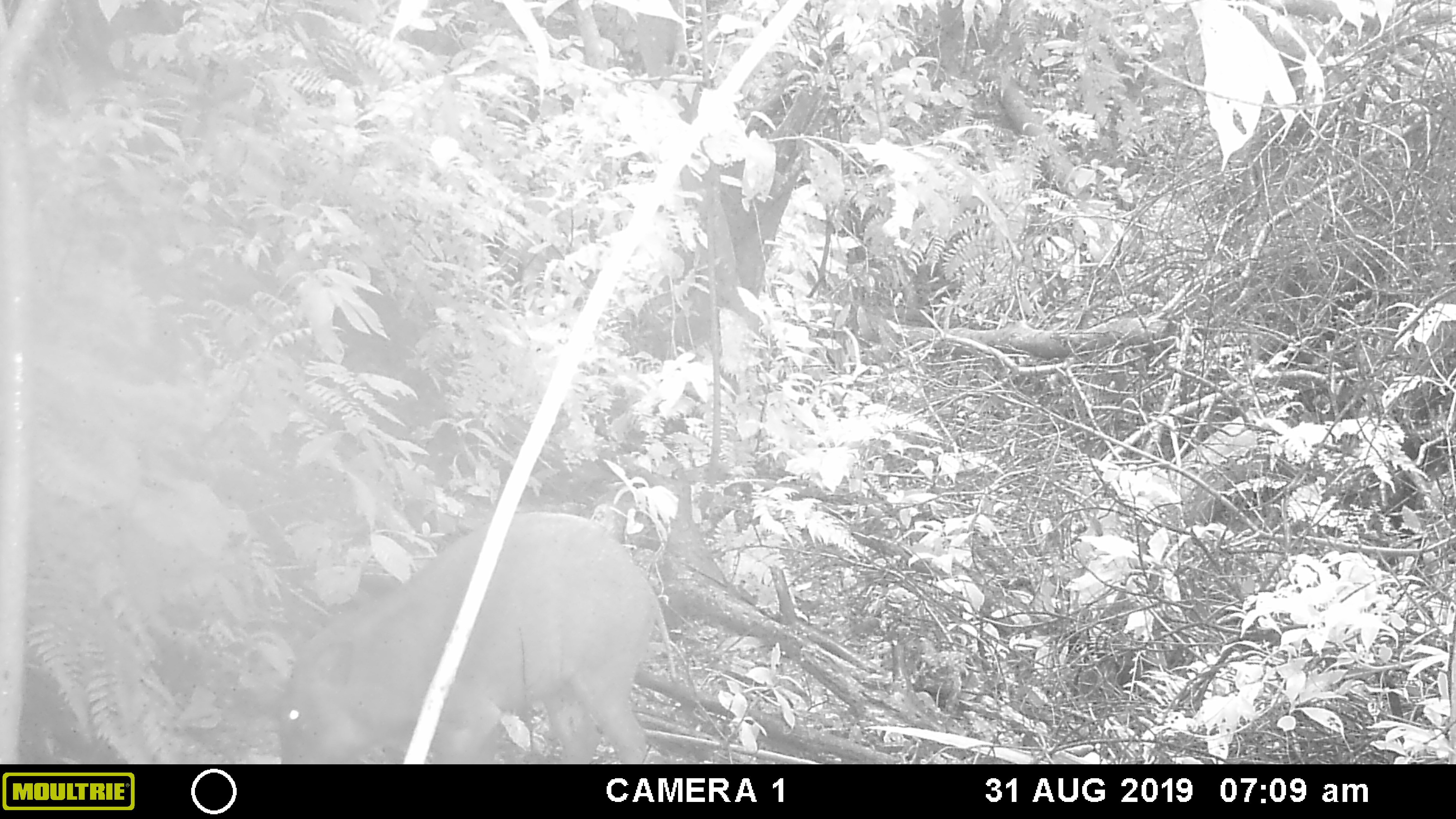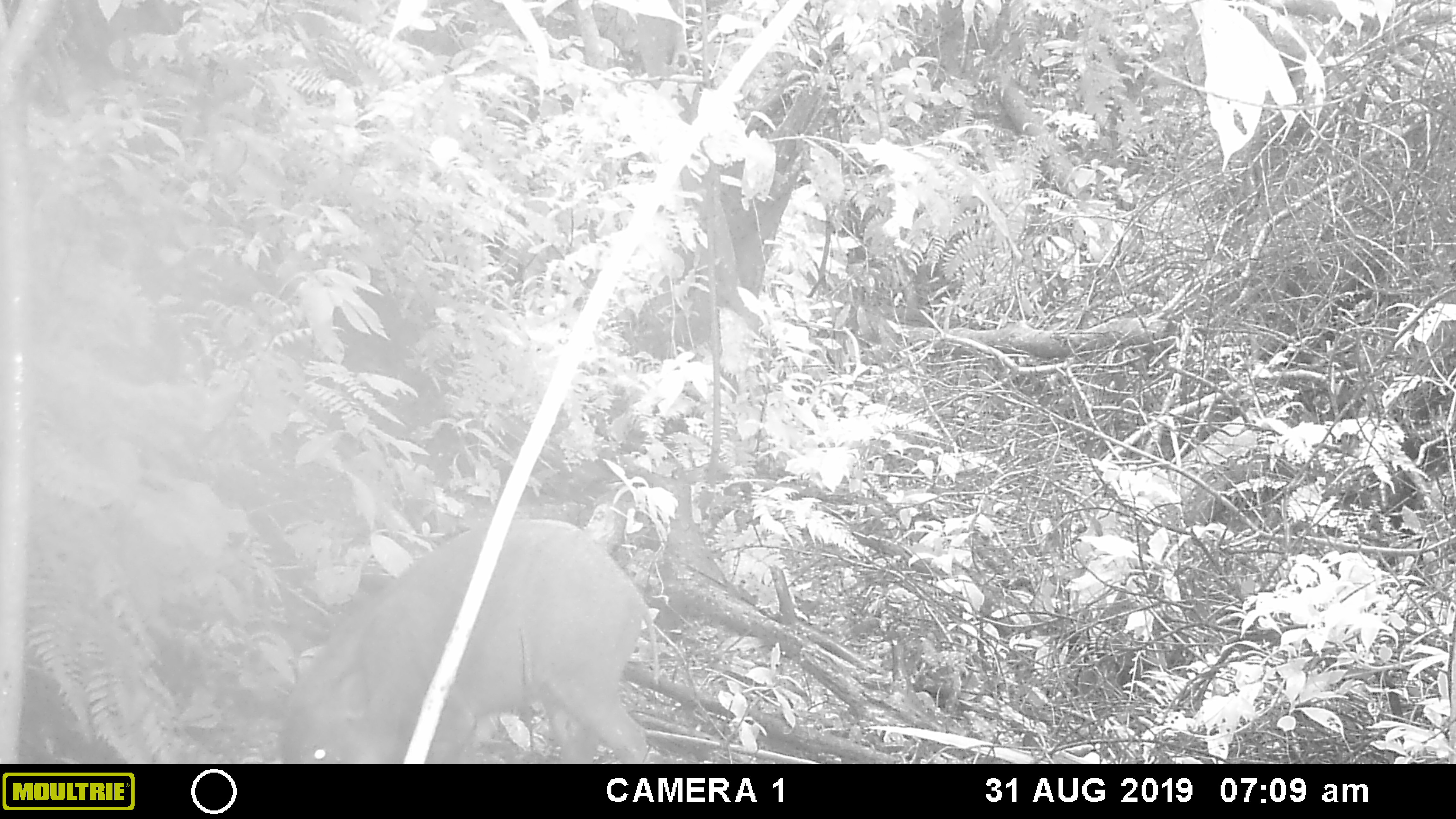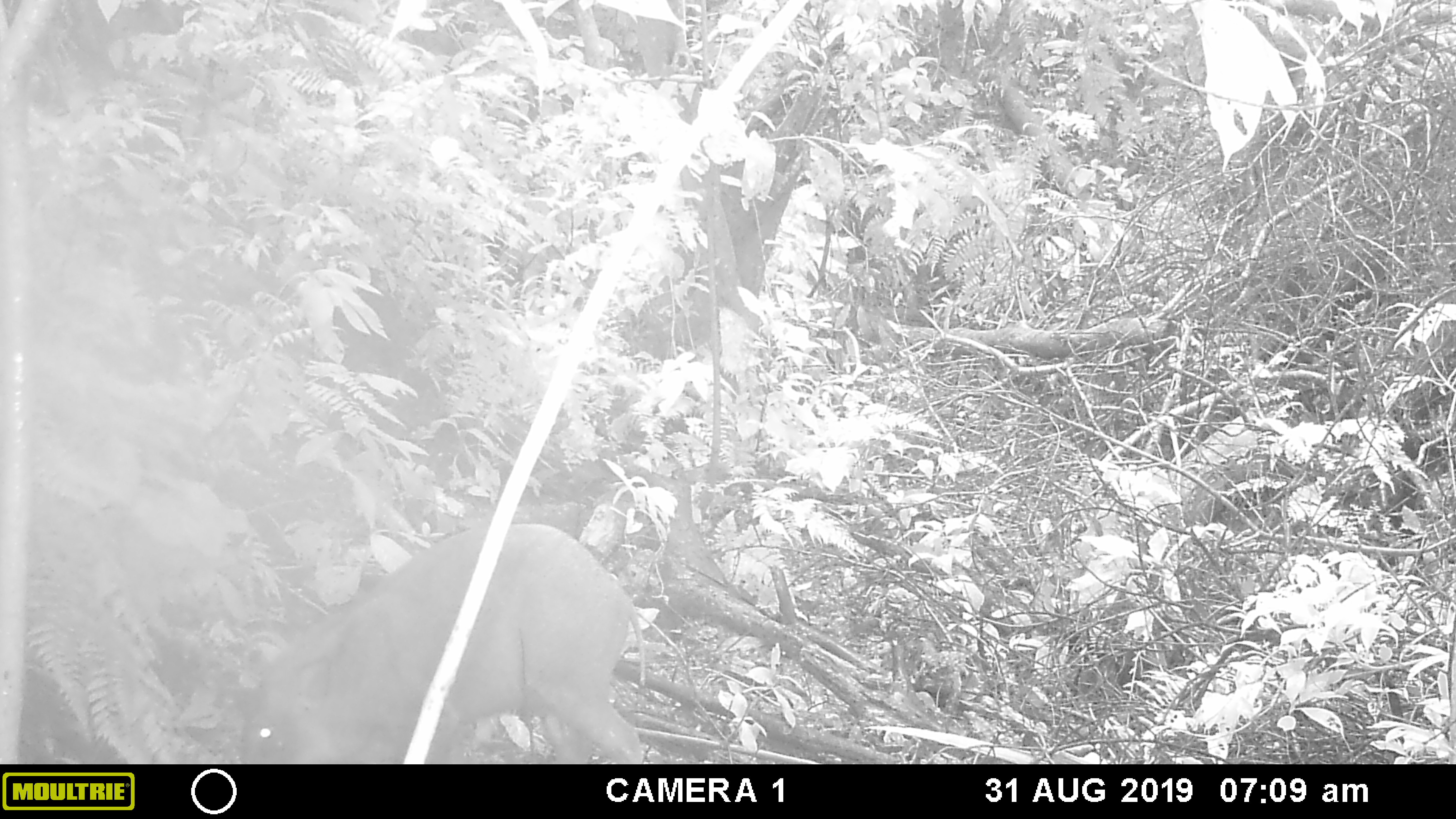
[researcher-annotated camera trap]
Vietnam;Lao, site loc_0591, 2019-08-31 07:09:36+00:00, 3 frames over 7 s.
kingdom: Animalia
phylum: Chordata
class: Mammalia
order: Artiodactyla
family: Suidae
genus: Sus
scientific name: Sus scrofa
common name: eurasian wild pig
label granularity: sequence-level